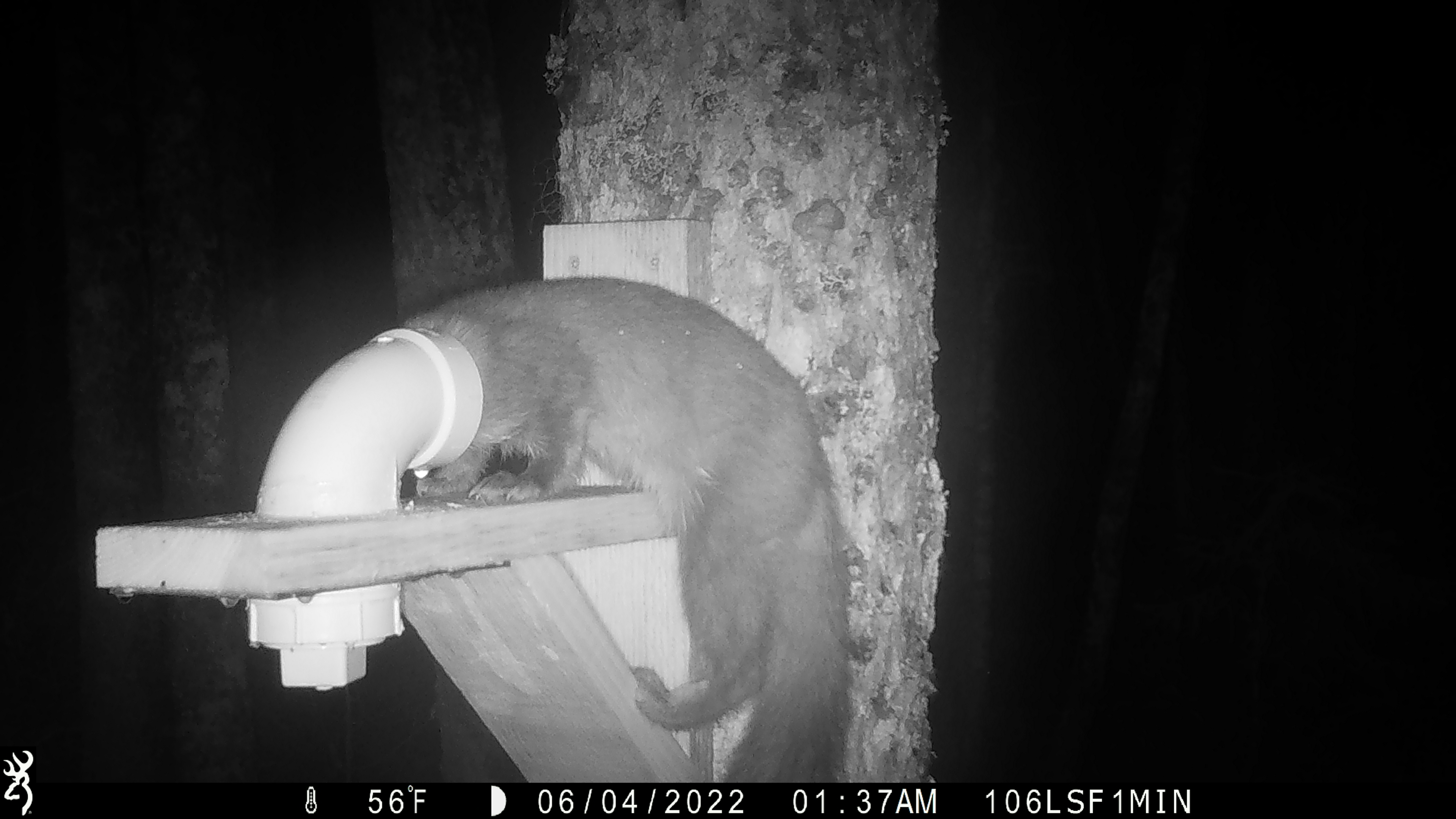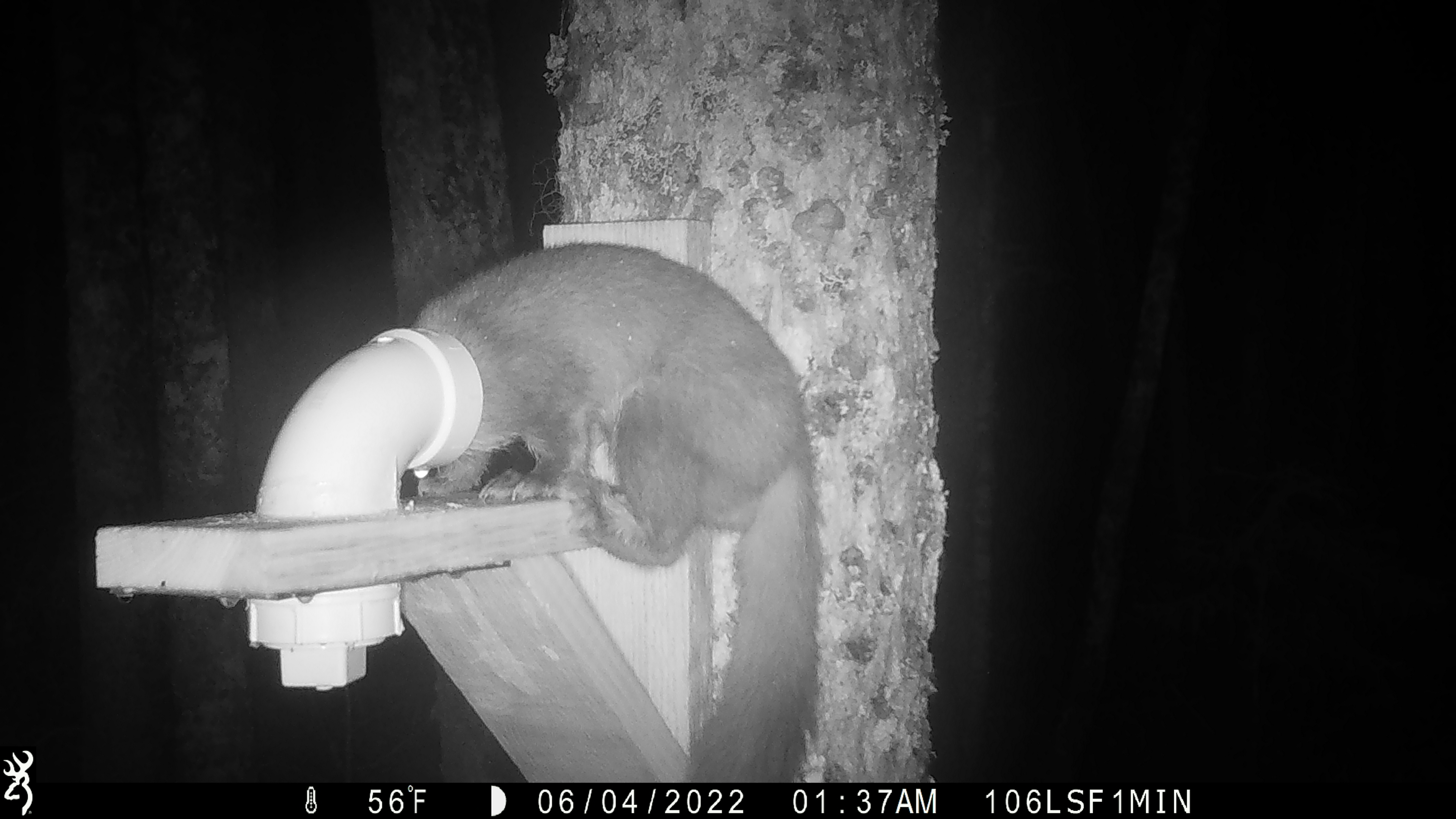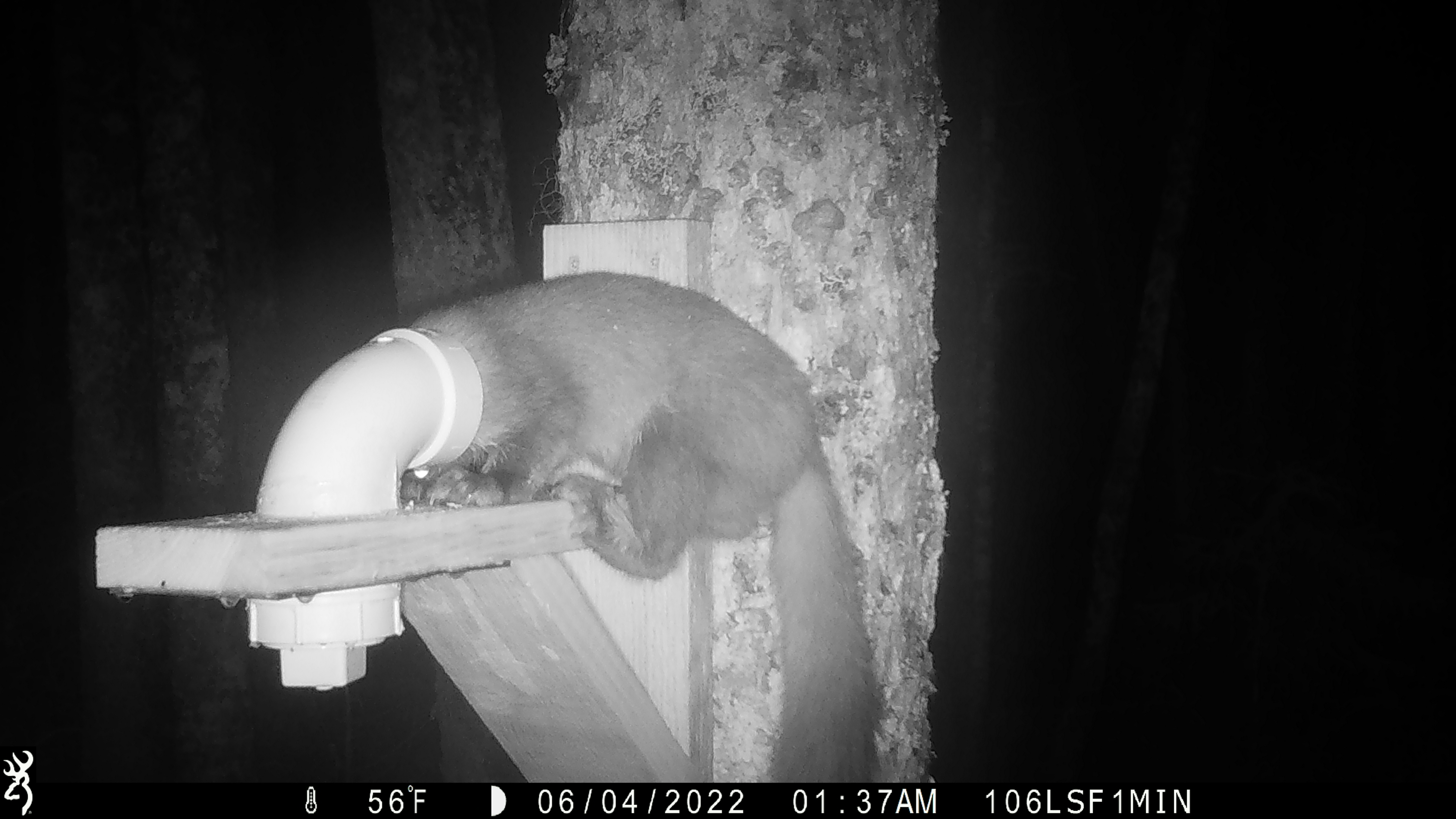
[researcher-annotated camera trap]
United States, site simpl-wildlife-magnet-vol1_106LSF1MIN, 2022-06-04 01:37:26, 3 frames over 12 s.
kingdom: Animalia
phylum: Chordata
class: Mammalia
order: Carnivora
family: Mustelidae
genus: Martes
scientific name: Martes americana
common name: american marten